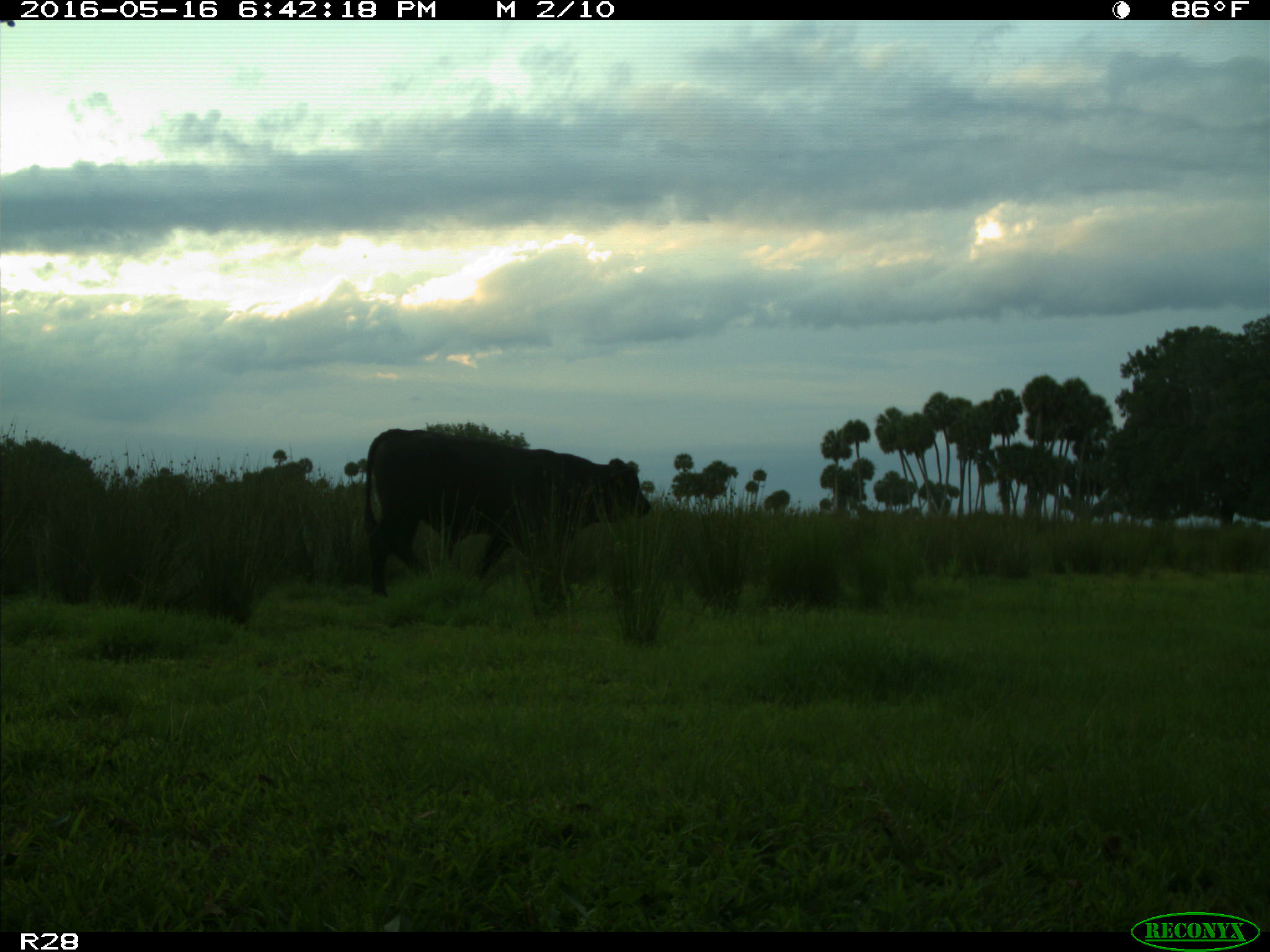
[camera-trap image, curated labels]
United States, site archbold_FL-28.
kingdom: Animalia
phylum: Chordata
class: Mammalia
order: Artiodactyla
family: Bovidae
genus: Bos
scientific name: Bos taurus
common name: domestic cow